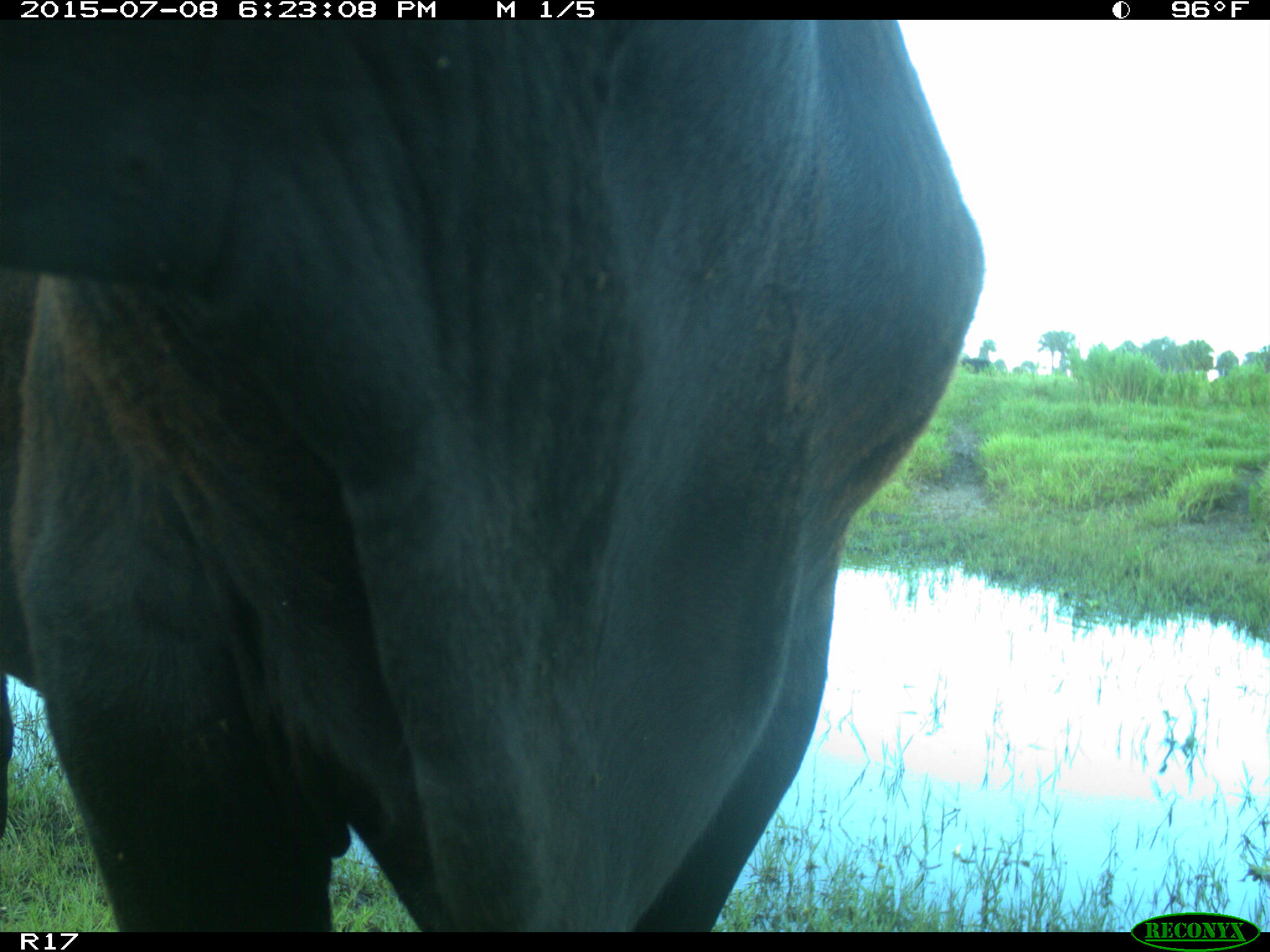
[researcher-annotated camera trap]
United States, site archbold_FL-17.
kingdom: Animalia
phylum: Chordata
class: Mammalia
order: Artiodactyla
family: Bovidae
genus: Bos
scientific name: Bos taurus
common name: domestic cow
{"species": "Bos taurus (domestic cow)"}